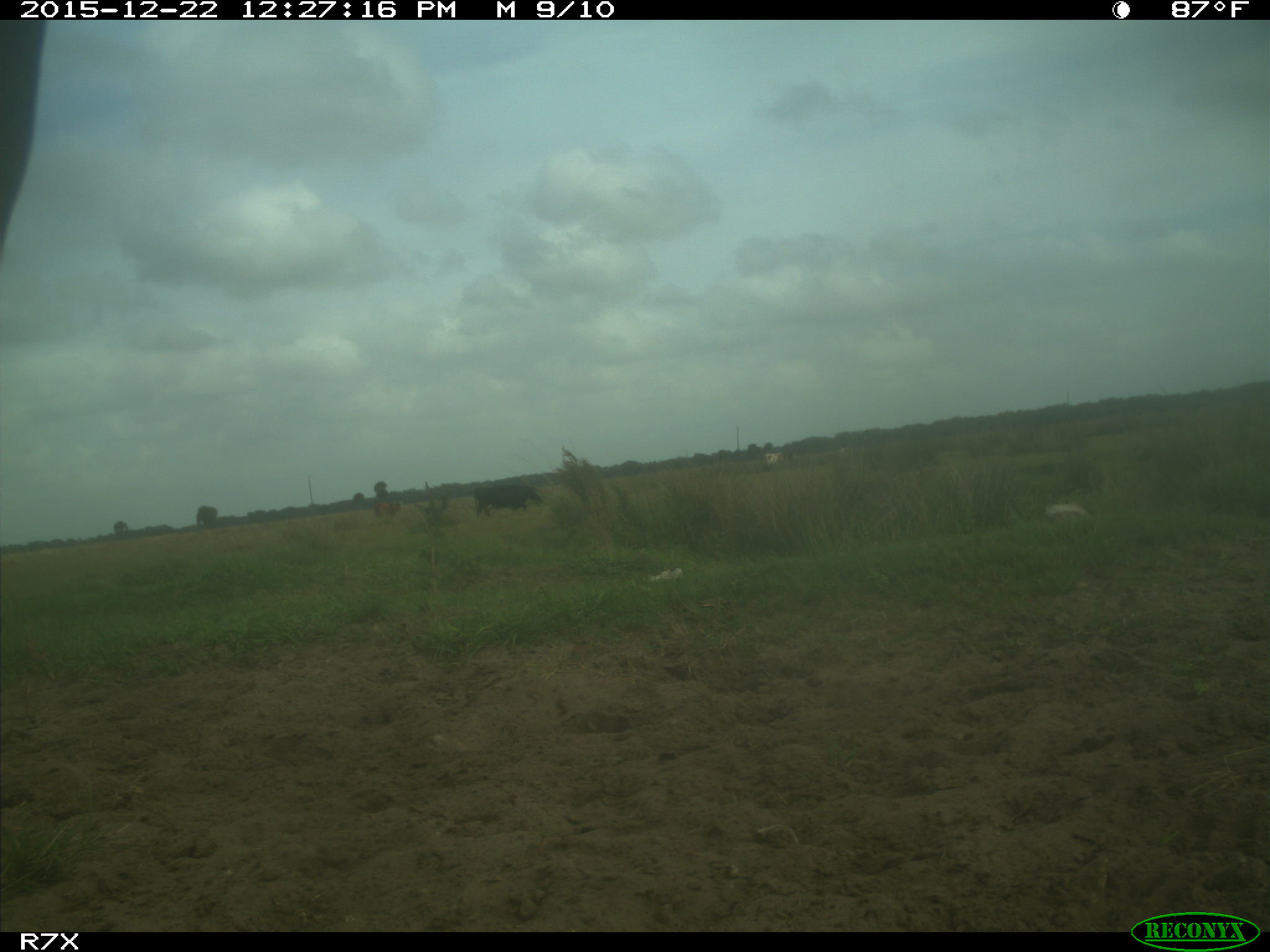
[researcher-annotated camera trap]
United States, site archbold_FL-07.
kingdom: Animalia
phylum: Chordata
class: Mammalia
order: Artiodactyla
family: Bovidae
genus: Bos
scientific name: Bos taurus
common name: domestic cow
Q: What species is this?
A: Bos taurus (domestic cow).